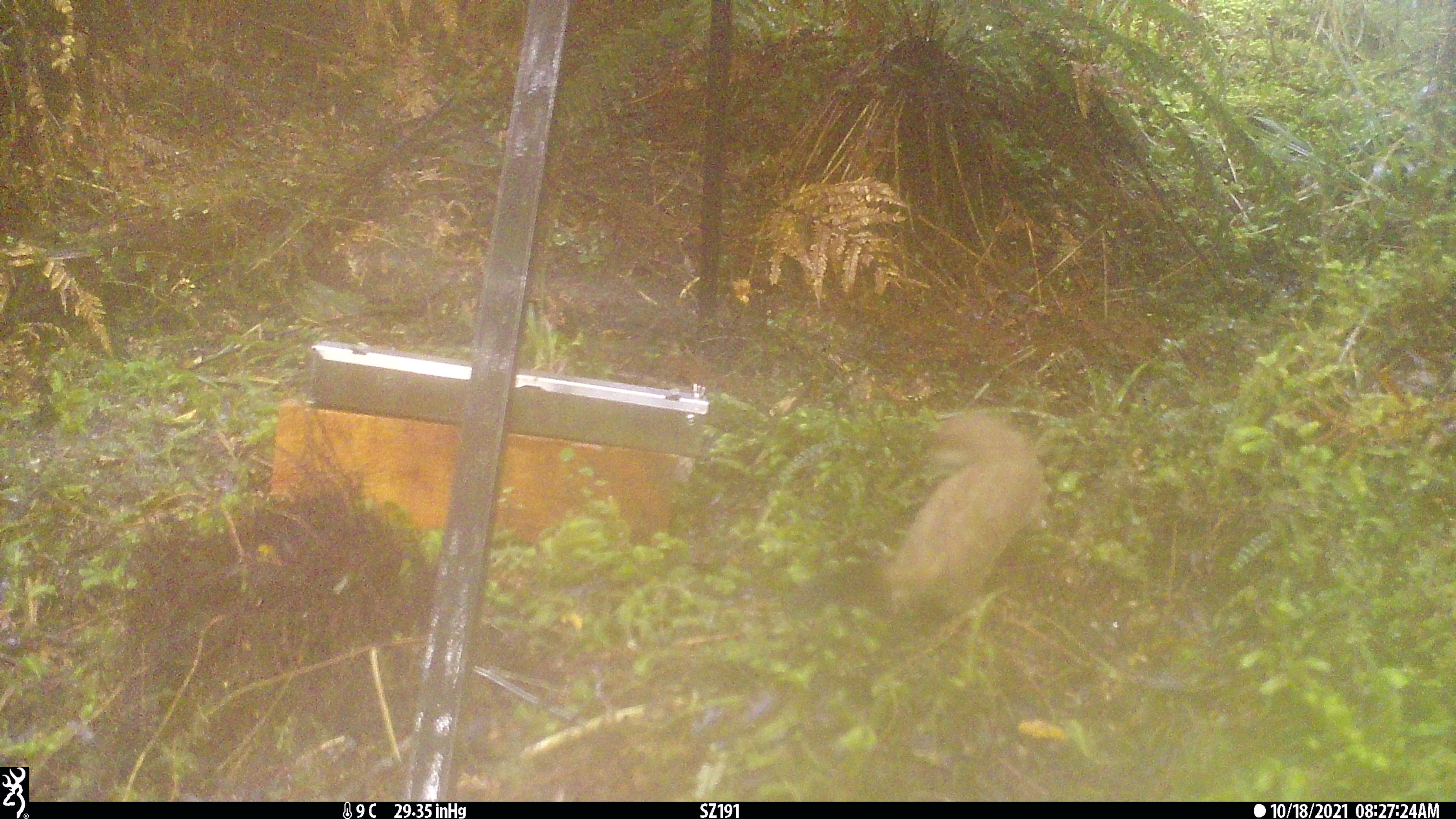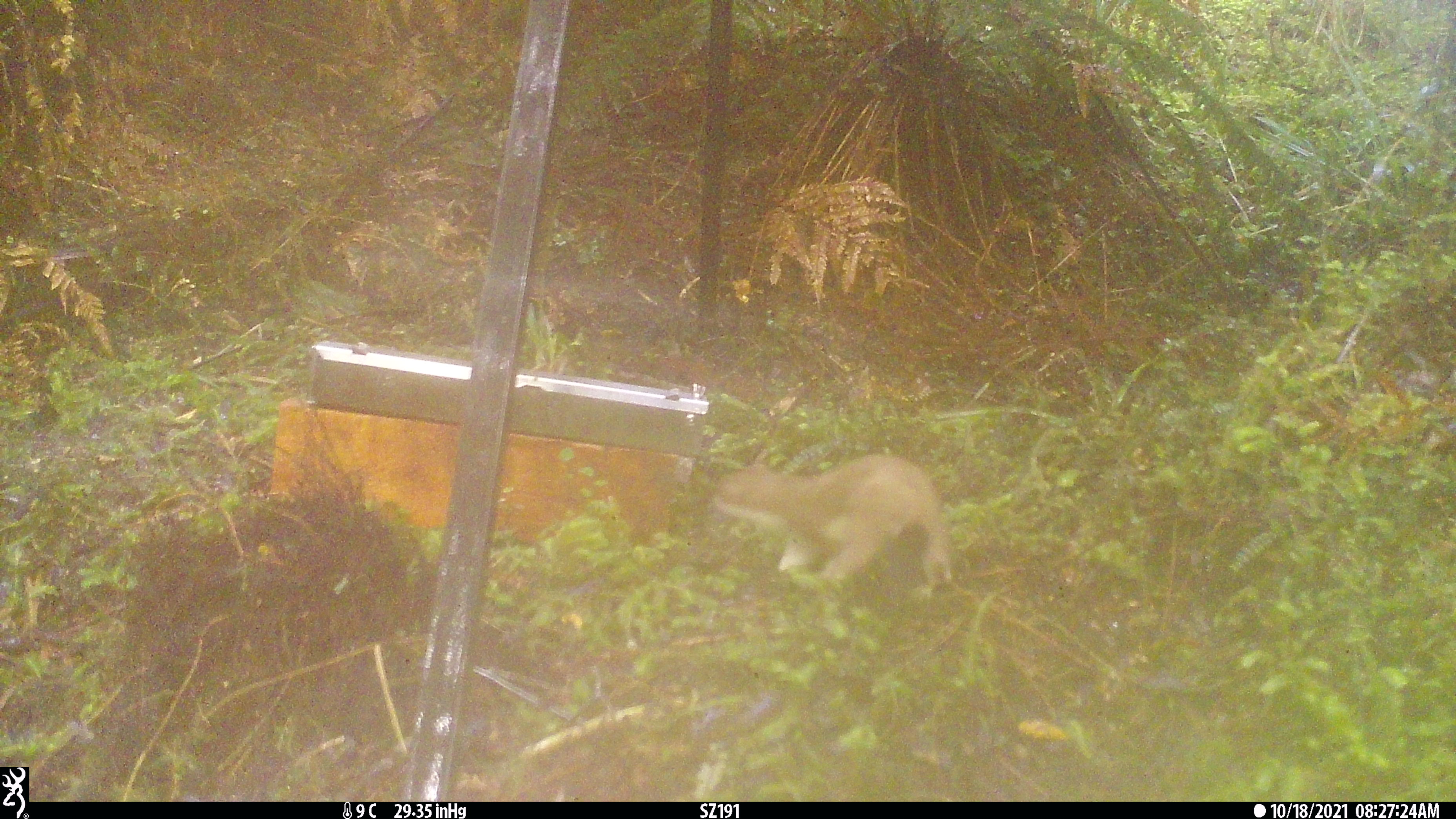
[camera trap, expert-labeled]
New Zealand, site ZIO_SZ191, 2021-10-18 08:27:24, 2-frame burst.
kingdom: Animalia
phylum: Chordata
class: Mammalia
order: Carnivora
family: Mustelidae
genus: Mustela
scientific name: Mustela erminea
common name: stoat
Stoat (Mustela erminea).